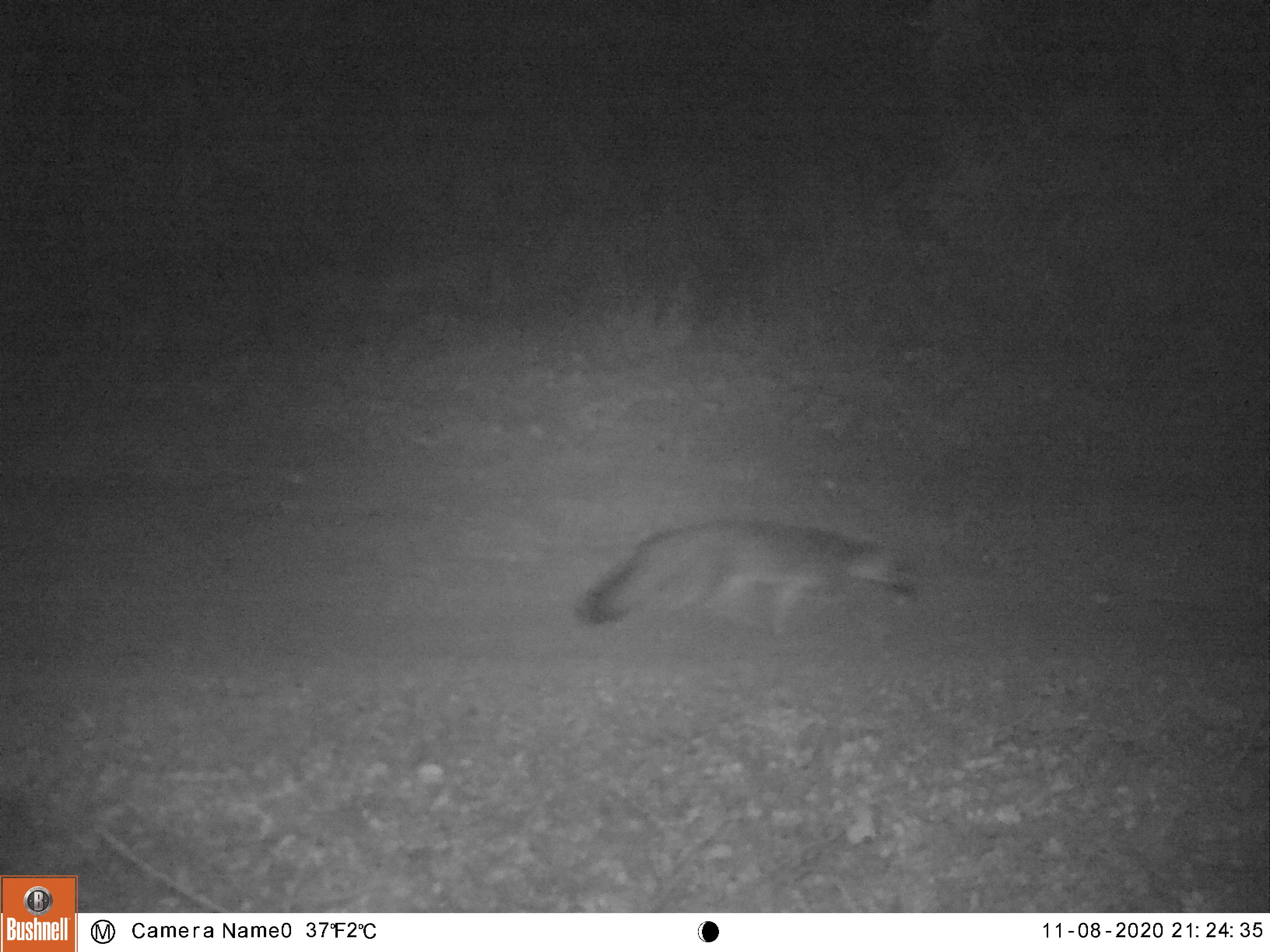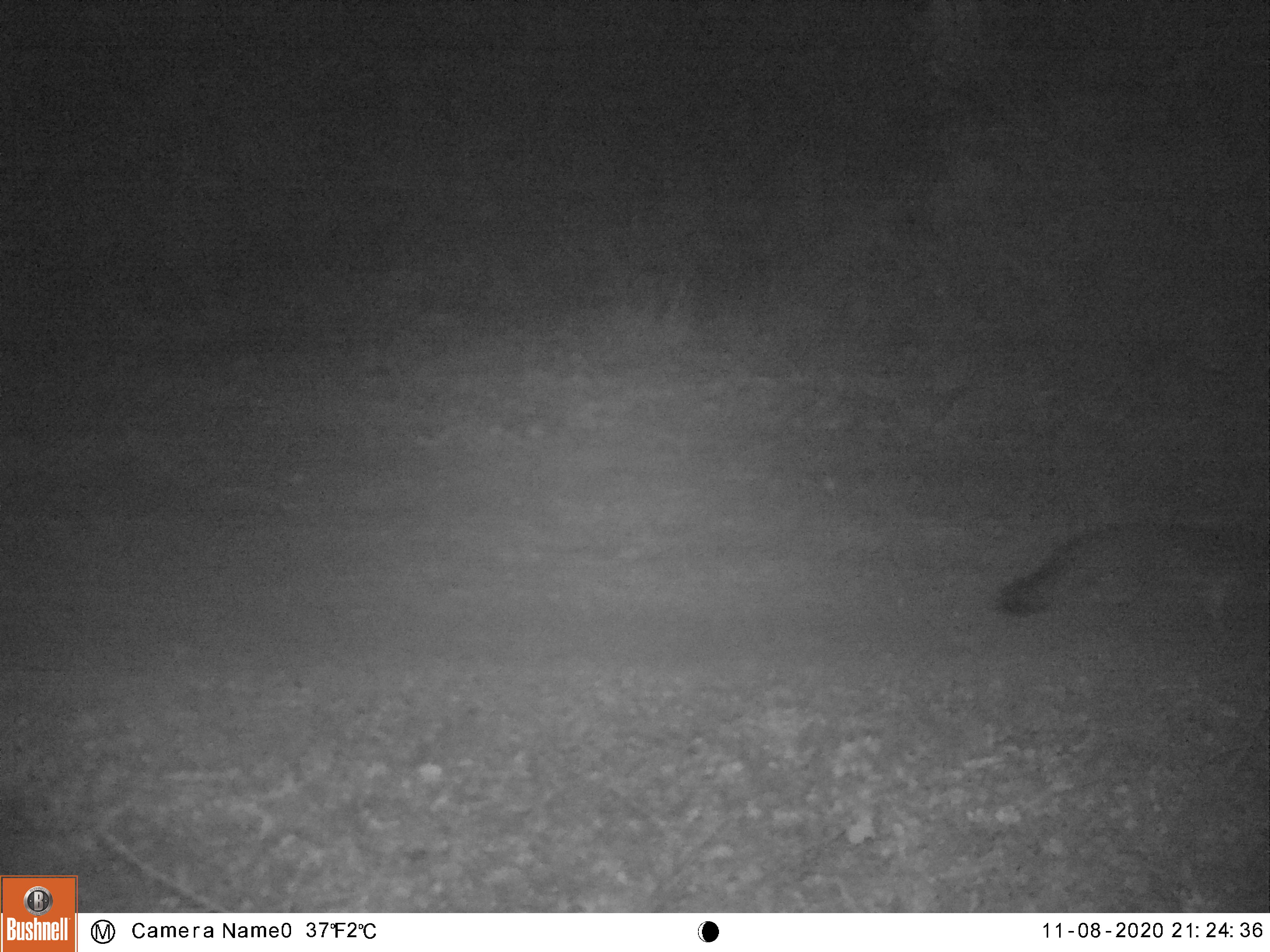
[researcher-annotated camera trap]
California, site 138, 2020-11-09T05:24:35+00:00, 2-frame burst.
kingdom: Animalia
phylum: Chordata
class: Mammalia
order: Carnivora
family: Canidae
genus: Urocyon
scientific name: Urocyon cinereoargenteus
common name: gray fox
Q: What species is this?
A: Gray fox (Urocyon cinereoargenteus).